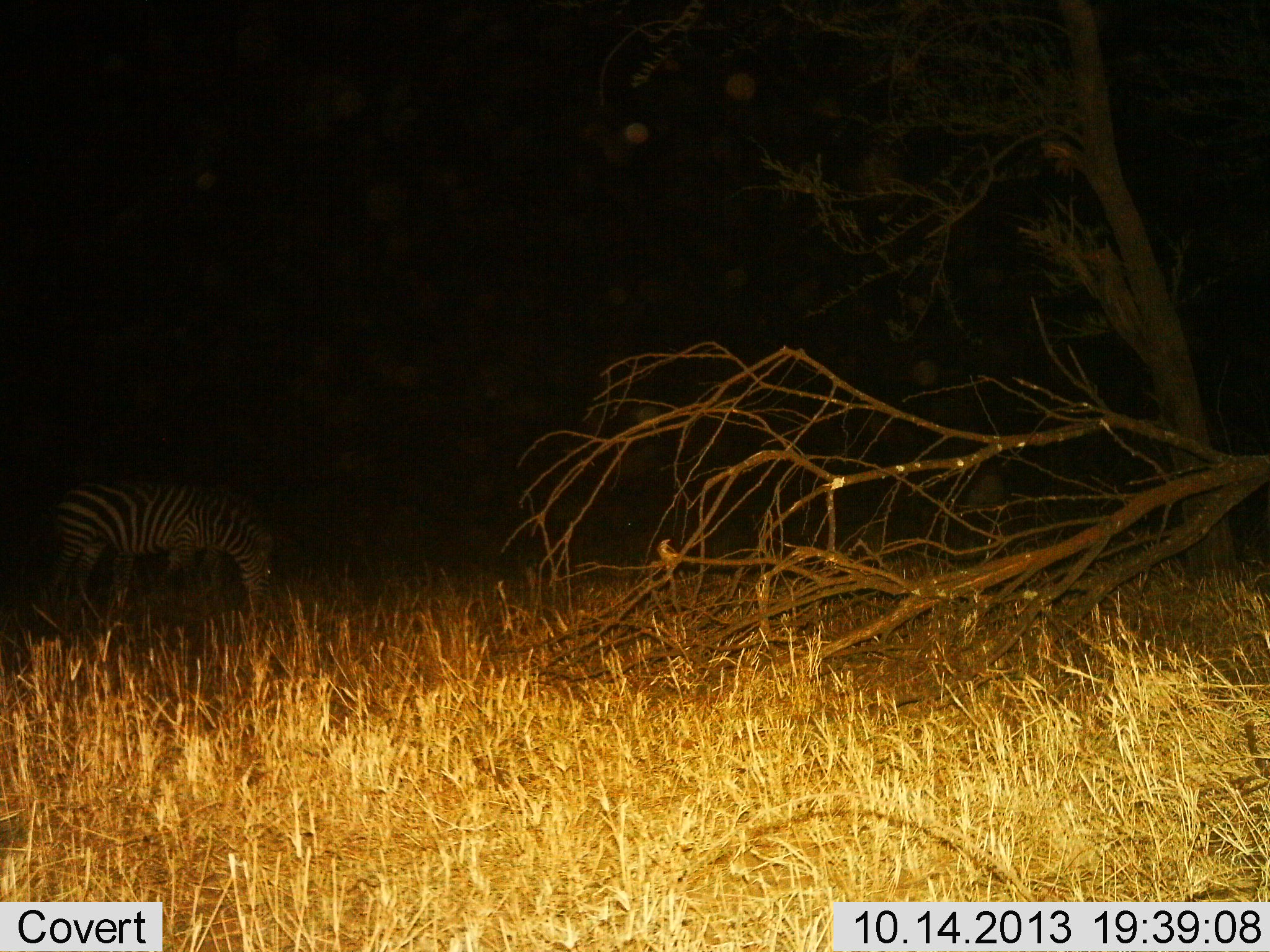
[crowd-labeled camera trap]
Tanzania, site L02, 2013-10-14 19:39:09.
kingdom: Animalia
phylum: Chordata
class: Mammalia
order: Perissodactyla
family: Equidae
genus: Equus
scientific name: Equus quagga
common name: plains zebra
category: zebra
Zebra (plains zebra) (Equus quagga), count 1. Behavior (volunteer vote fractions): standing 30%, resting 0%, moving 0%, interacting 0%. Young present (vote fraction): 0%. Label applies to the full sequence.